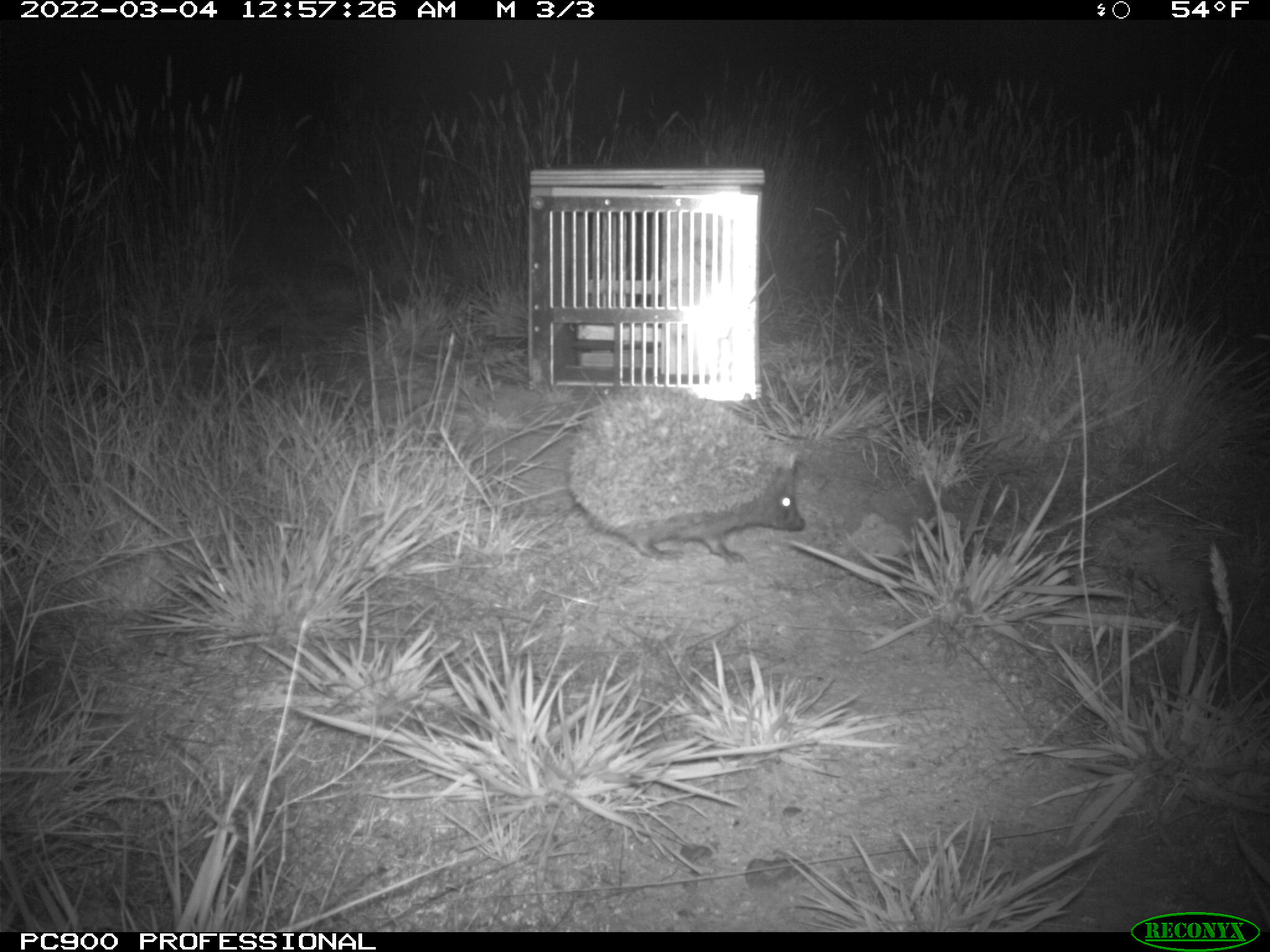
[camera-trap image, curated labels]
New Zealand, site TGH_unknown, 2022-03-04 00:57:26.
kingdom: Animalia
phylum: Chordata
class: Mammalia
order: Eulipotyphla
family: Erinaceidae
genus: Erinaceus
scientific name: Erinaceus europaeus europaeus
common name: european hedgehog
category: hedgehog